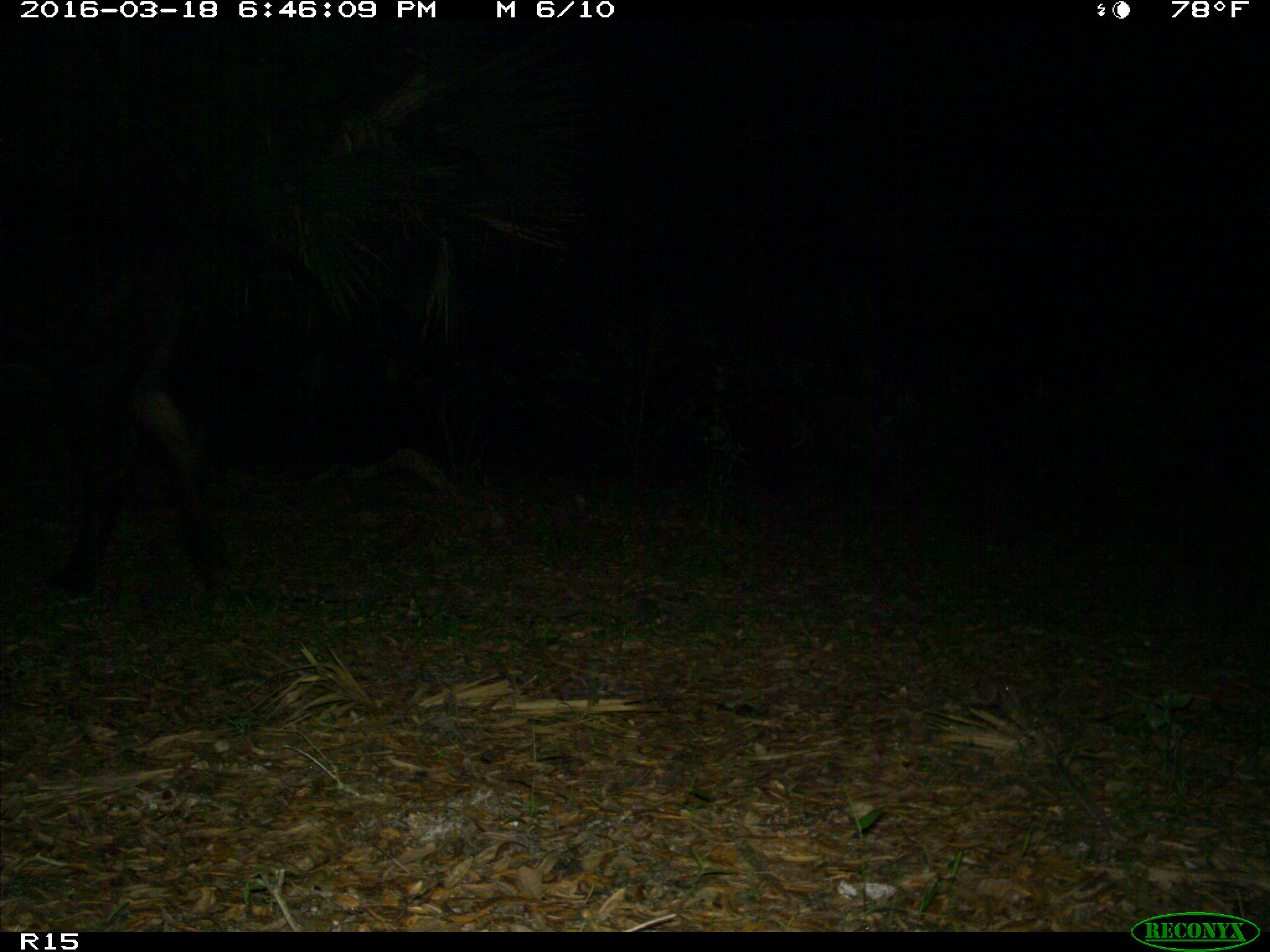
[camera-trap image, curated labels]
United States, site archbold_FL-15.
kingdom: Animalia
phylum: Chordata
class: Mammalia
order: Artiodactyla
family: Bovidae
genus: Bos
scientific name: Bos taurus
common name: domestic cow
Bos taurus (domestic cow).